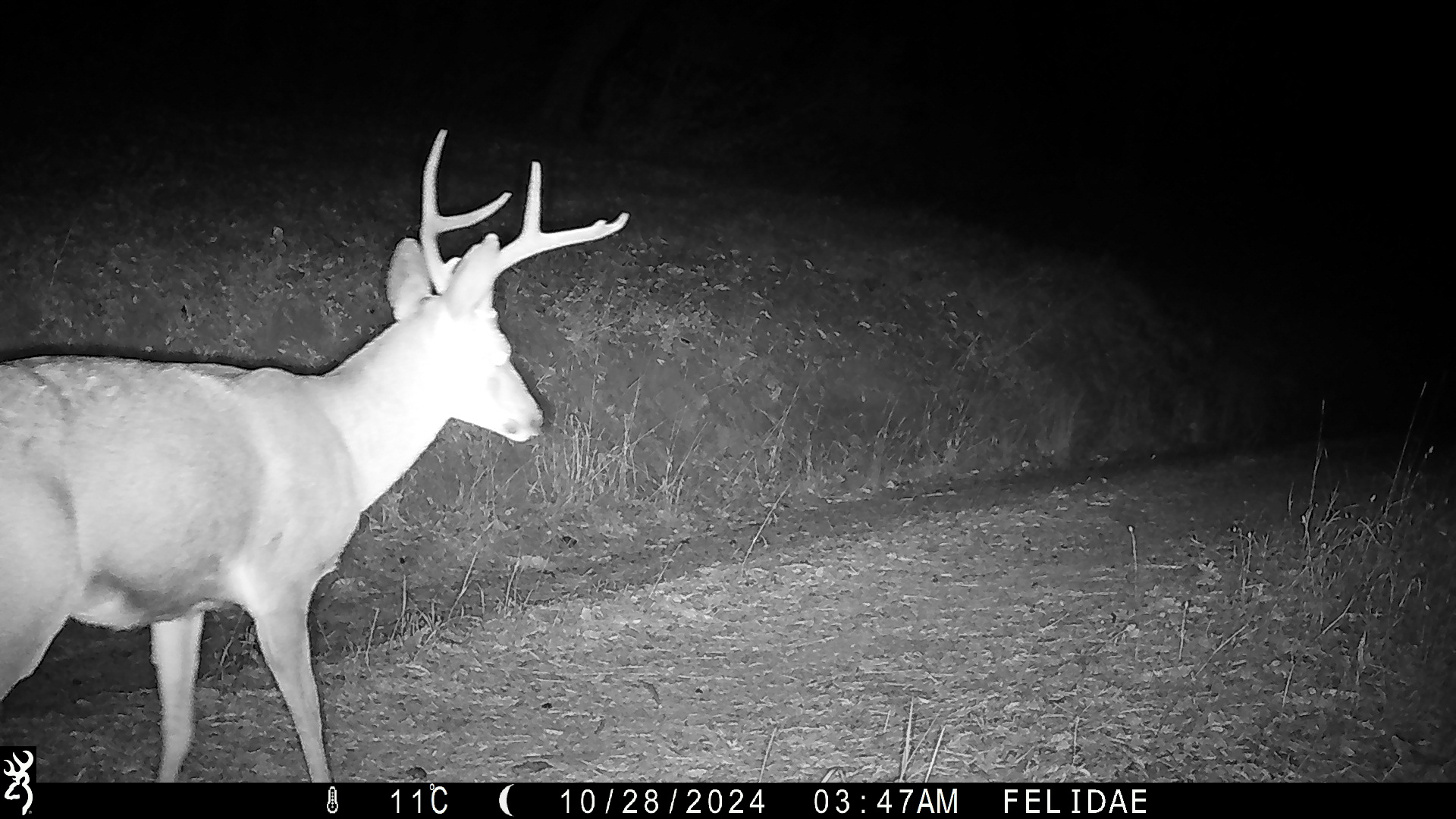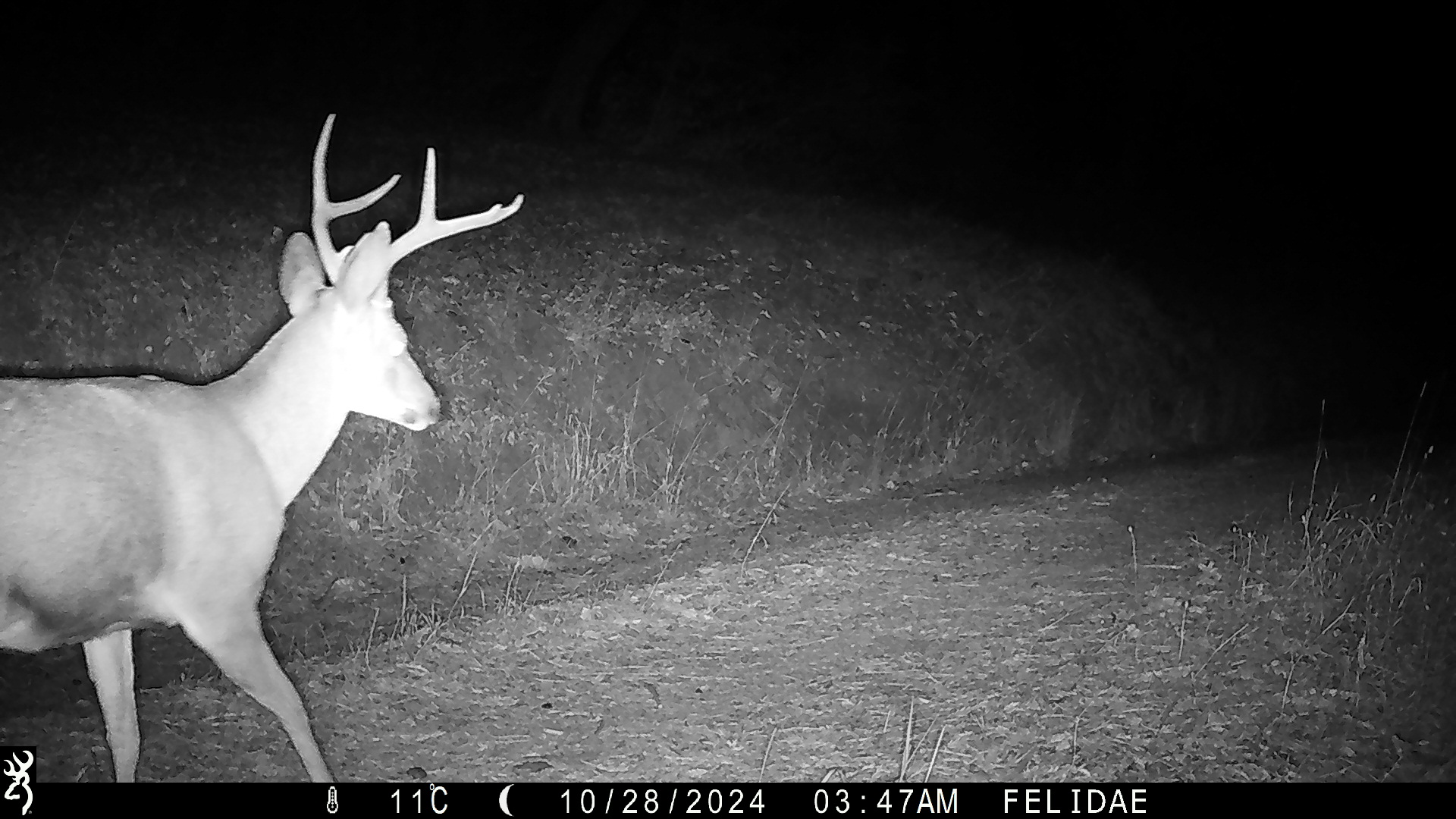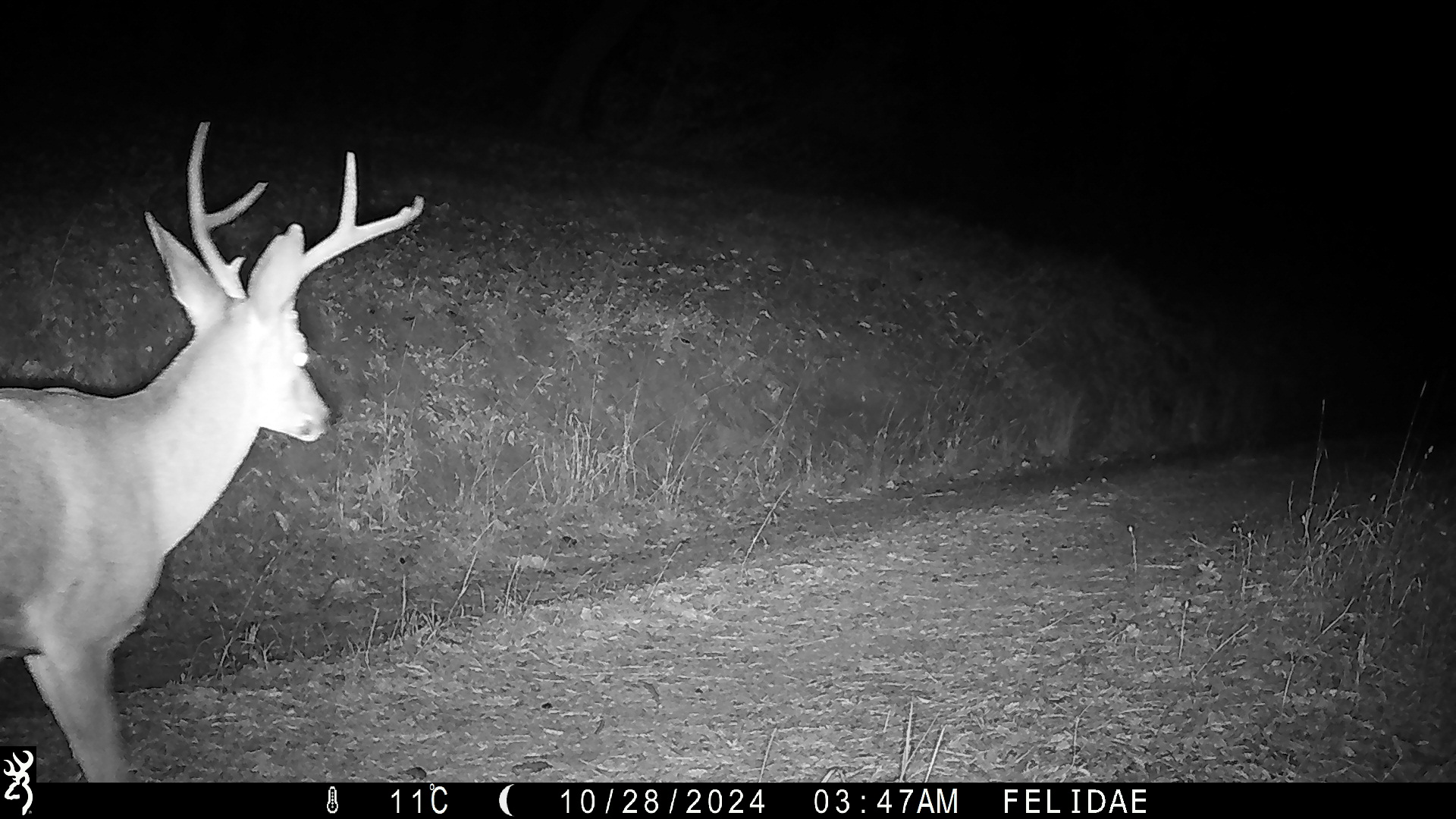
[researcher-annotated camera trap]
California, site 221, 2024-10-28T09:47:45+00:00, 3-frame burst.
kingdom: Animalia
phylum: Chordata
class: Mammalia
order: Artiodactyla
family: Cervidae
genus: Odocoileus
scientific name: Odocoileus hemionus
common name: mule deer